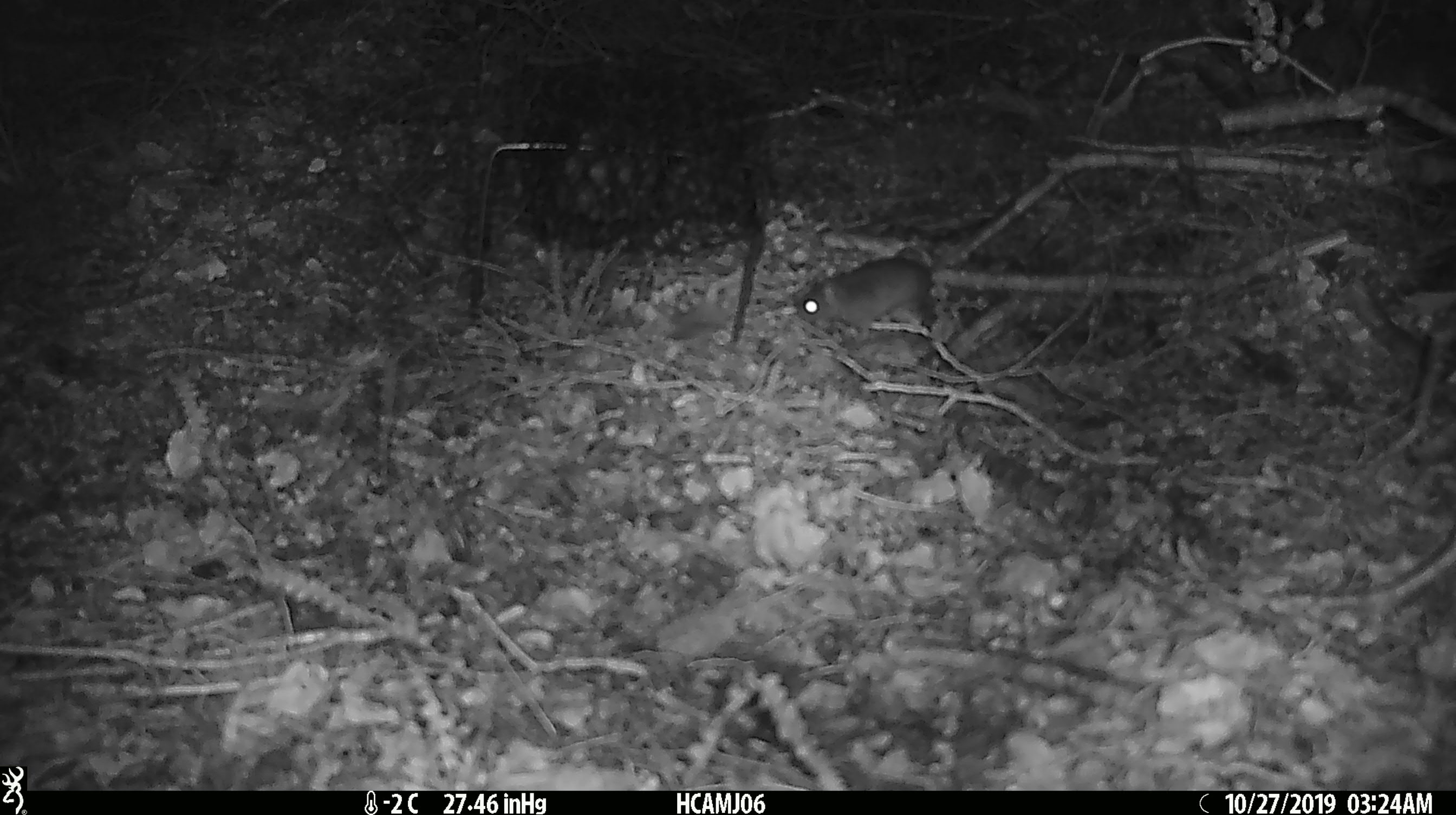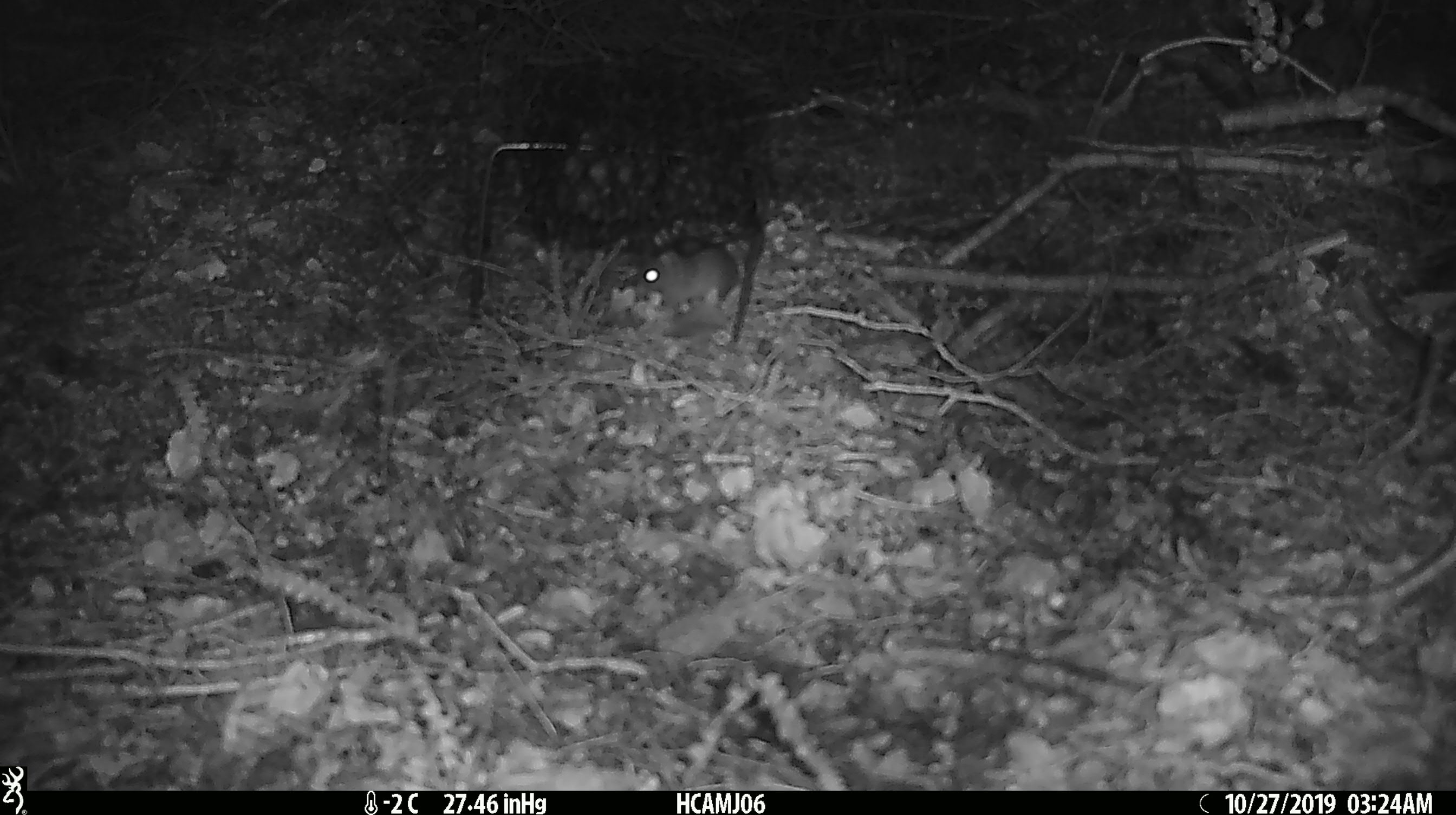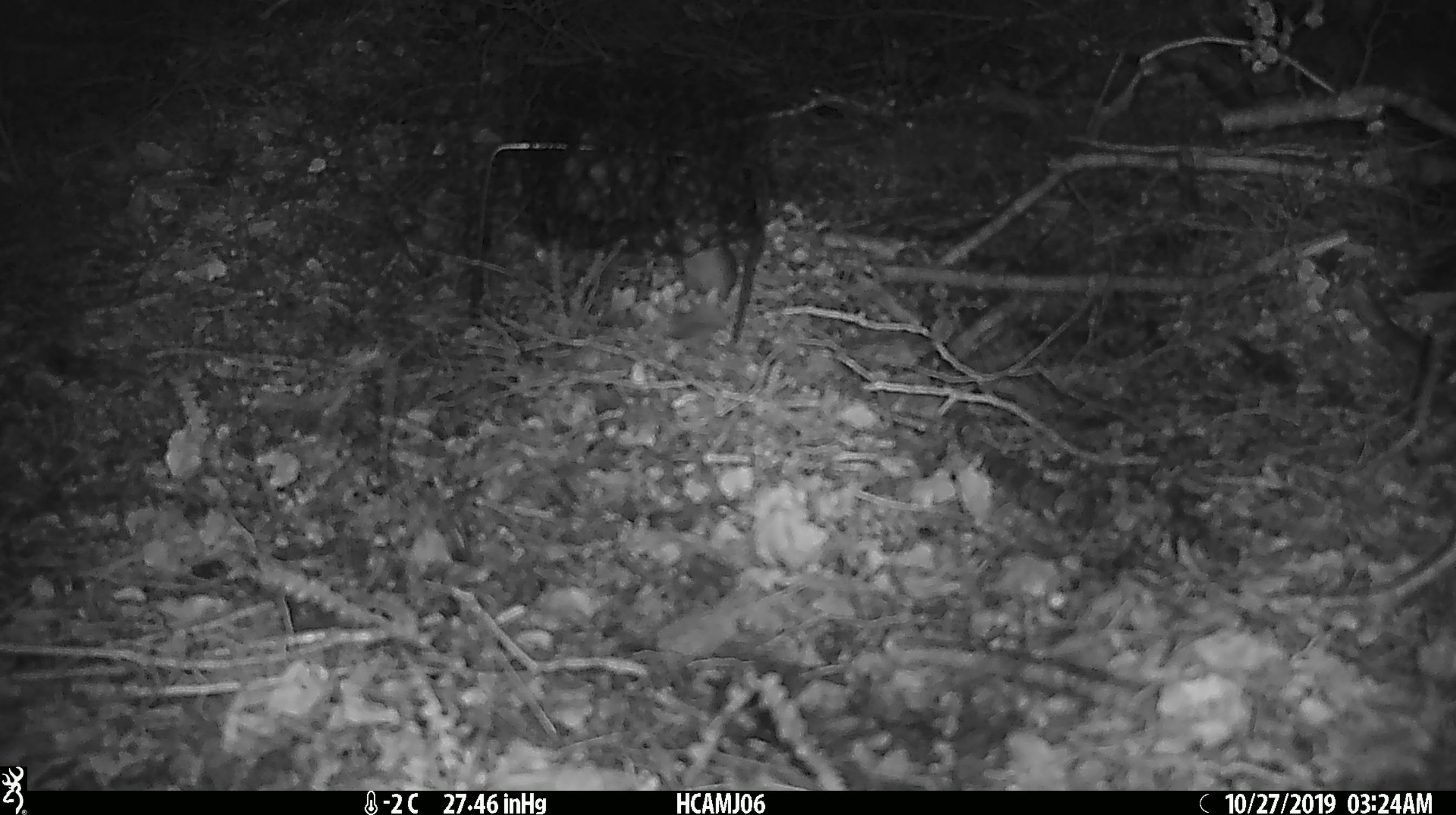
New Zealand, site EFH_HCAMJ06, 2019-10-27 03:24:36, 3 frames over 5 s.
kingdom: Animalia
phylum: Chordata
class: Mammalia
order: Rodentia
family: Muridae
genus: Mus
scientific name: Mus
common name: mouse